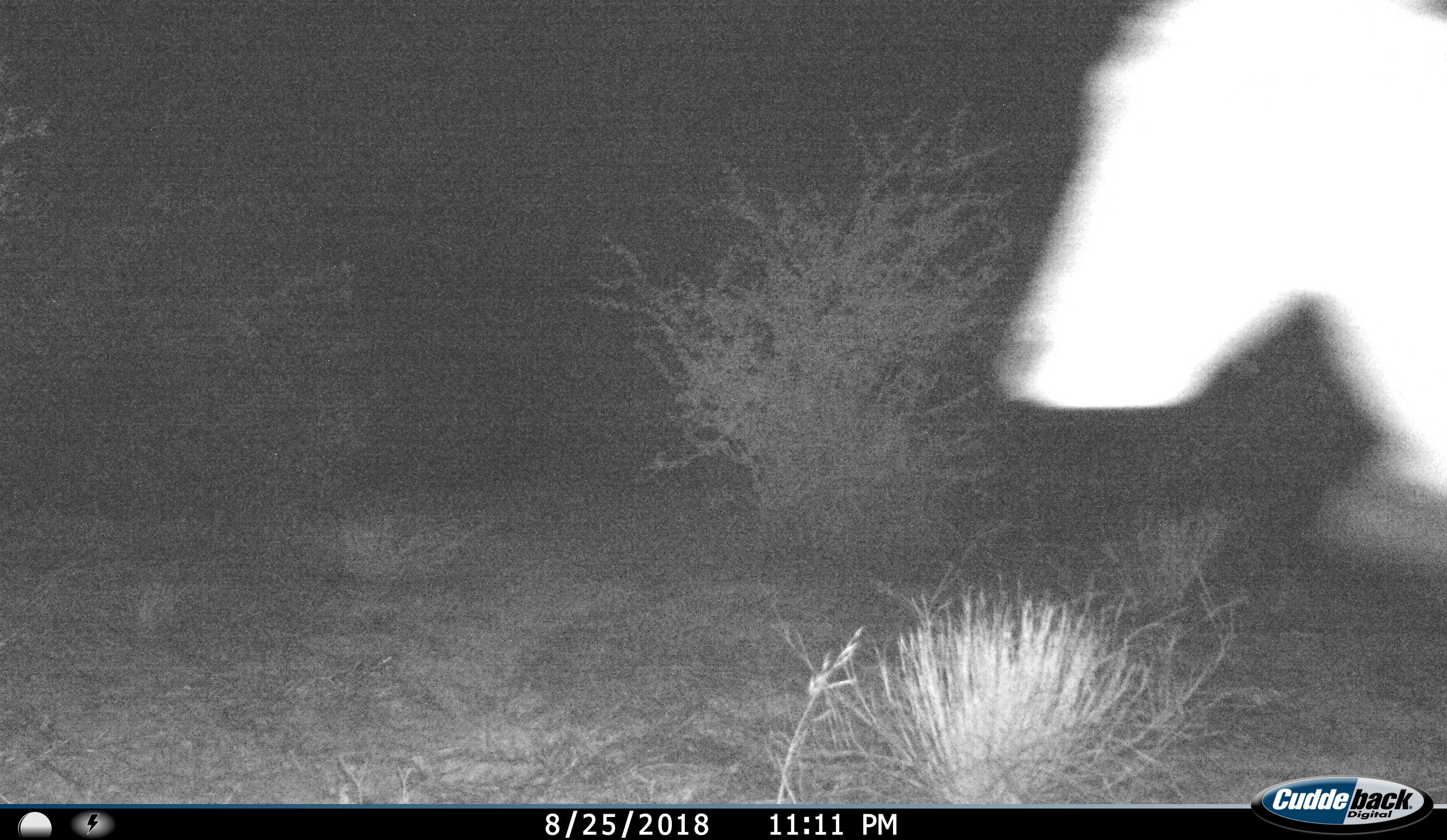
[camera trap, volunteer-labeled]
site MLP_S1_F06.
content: unidentified animal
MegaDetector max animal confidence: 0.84